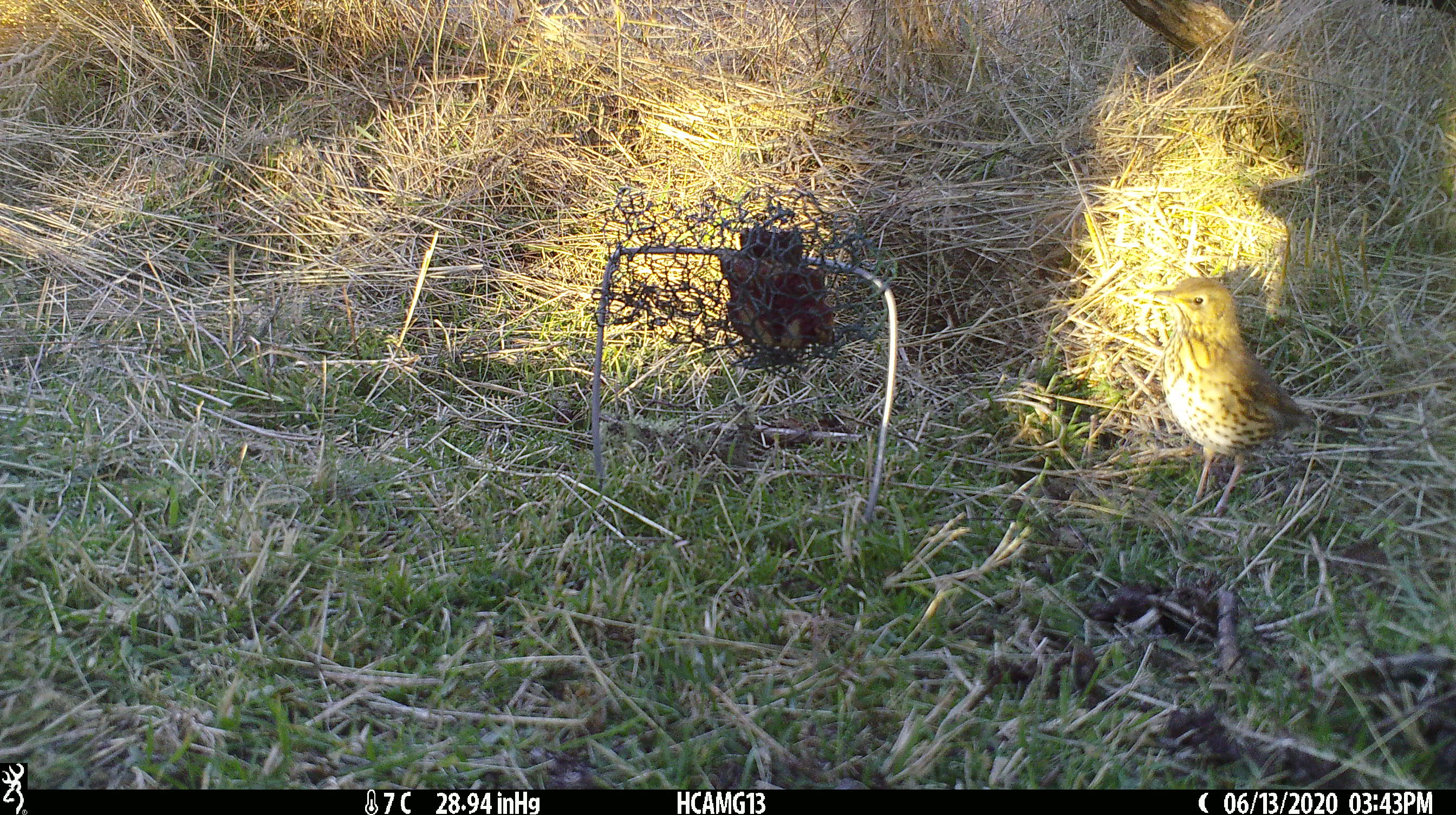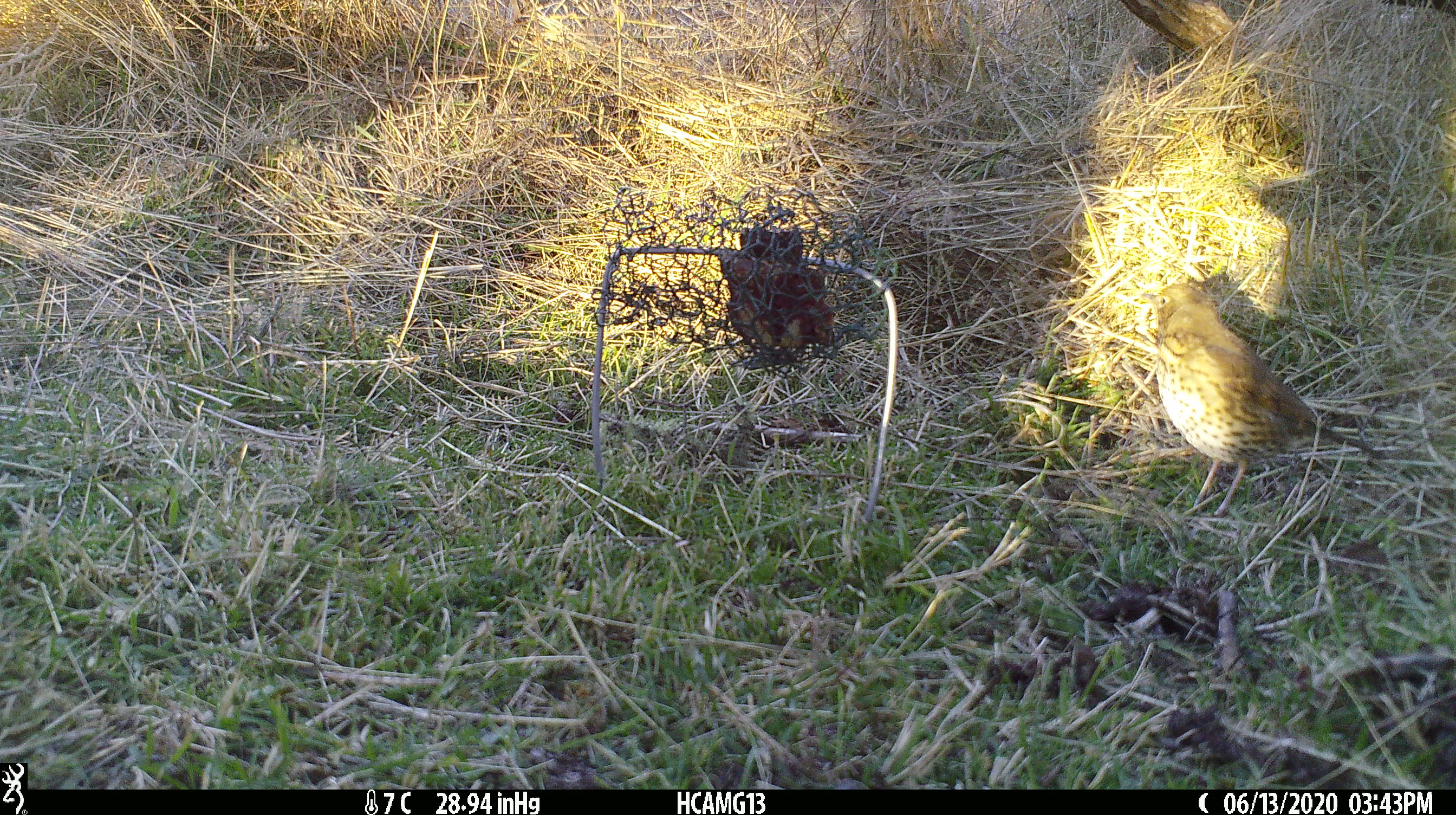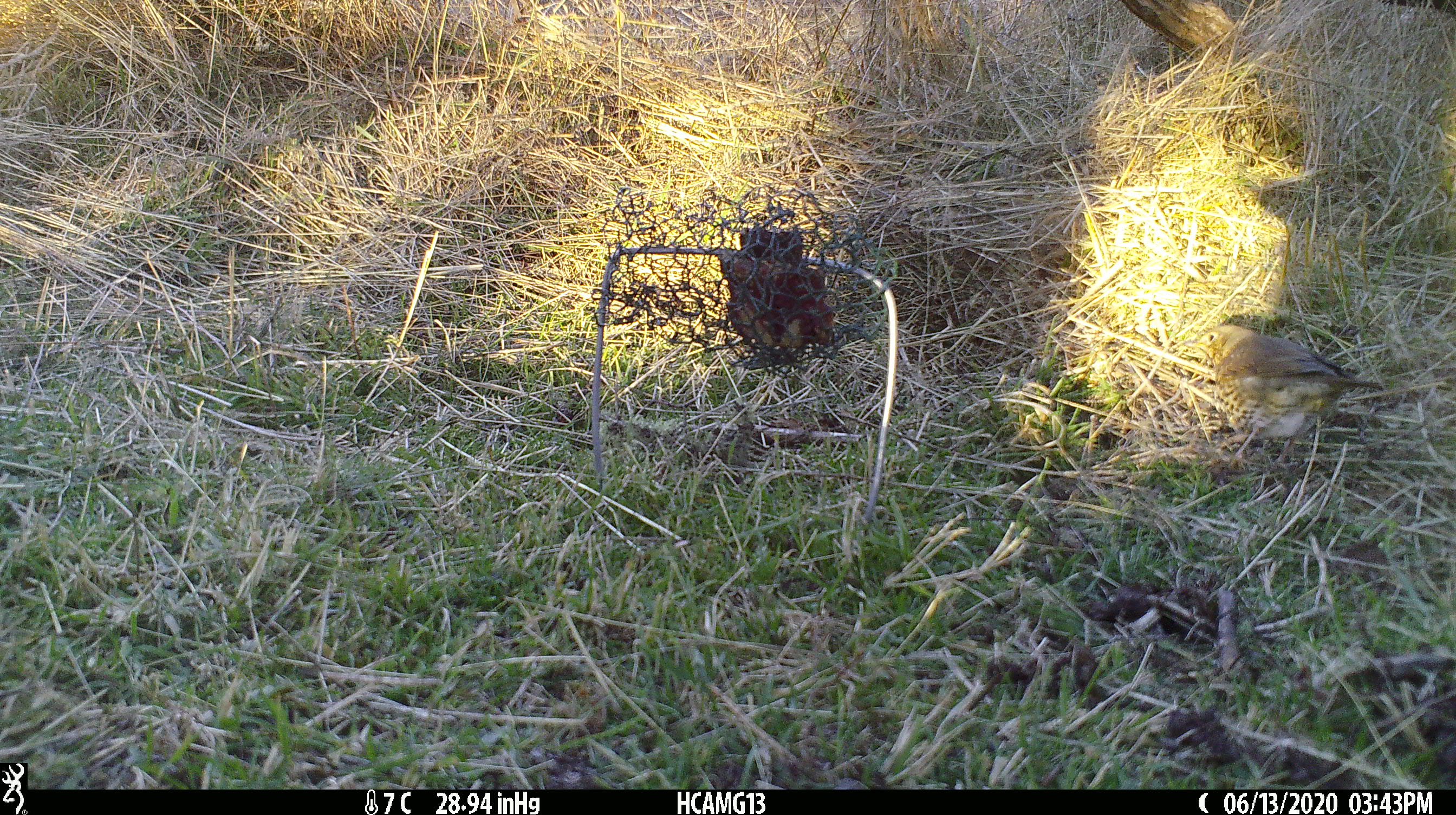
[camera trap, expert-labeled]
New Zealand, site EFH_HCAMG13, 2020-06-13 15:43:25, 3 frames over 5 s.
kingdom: Animalia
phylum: Chordata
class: Aves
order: Passeriformes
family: Turdidae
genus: Turdus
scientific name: Turdus philomelos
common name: song thrush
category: thrush